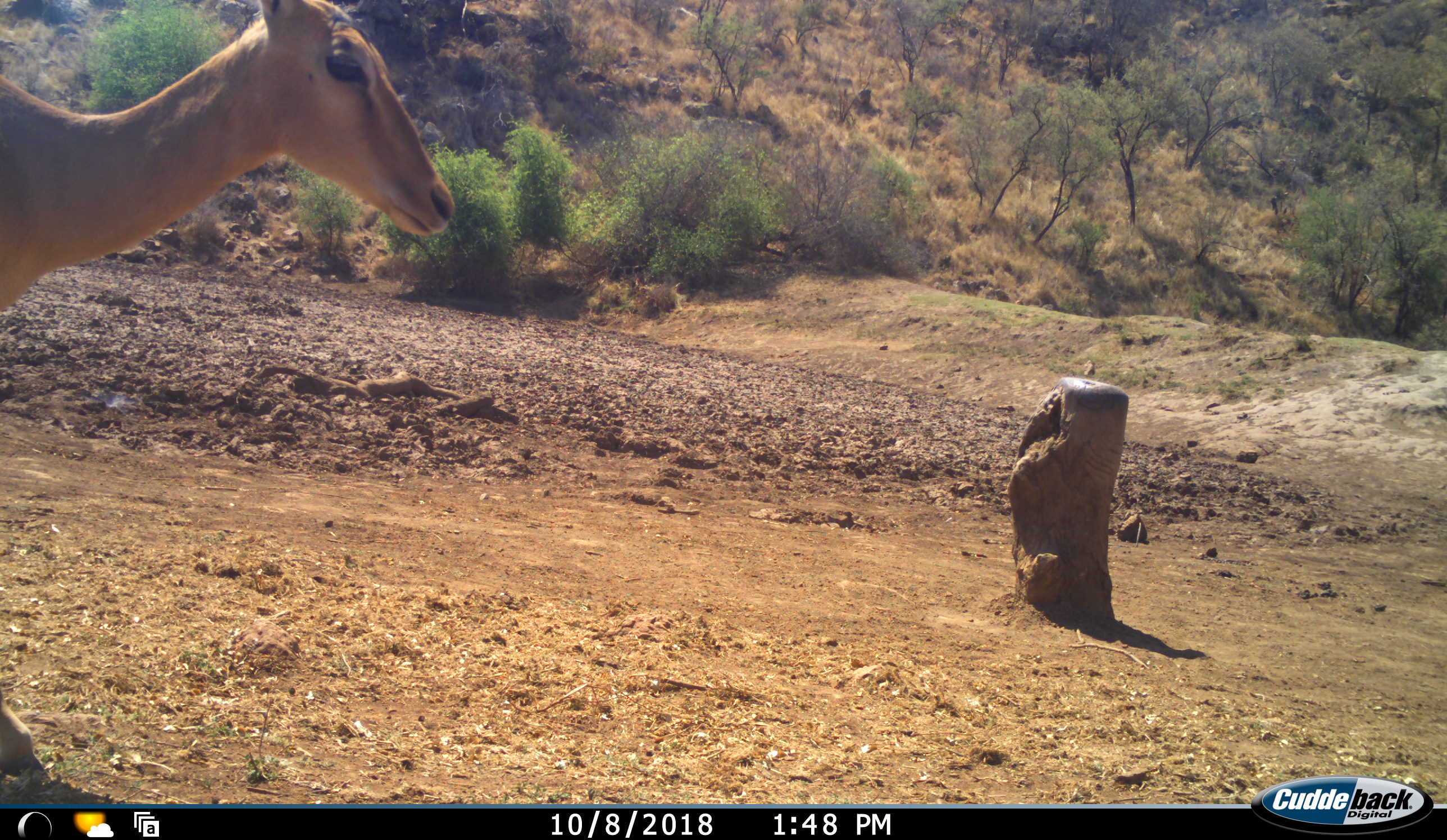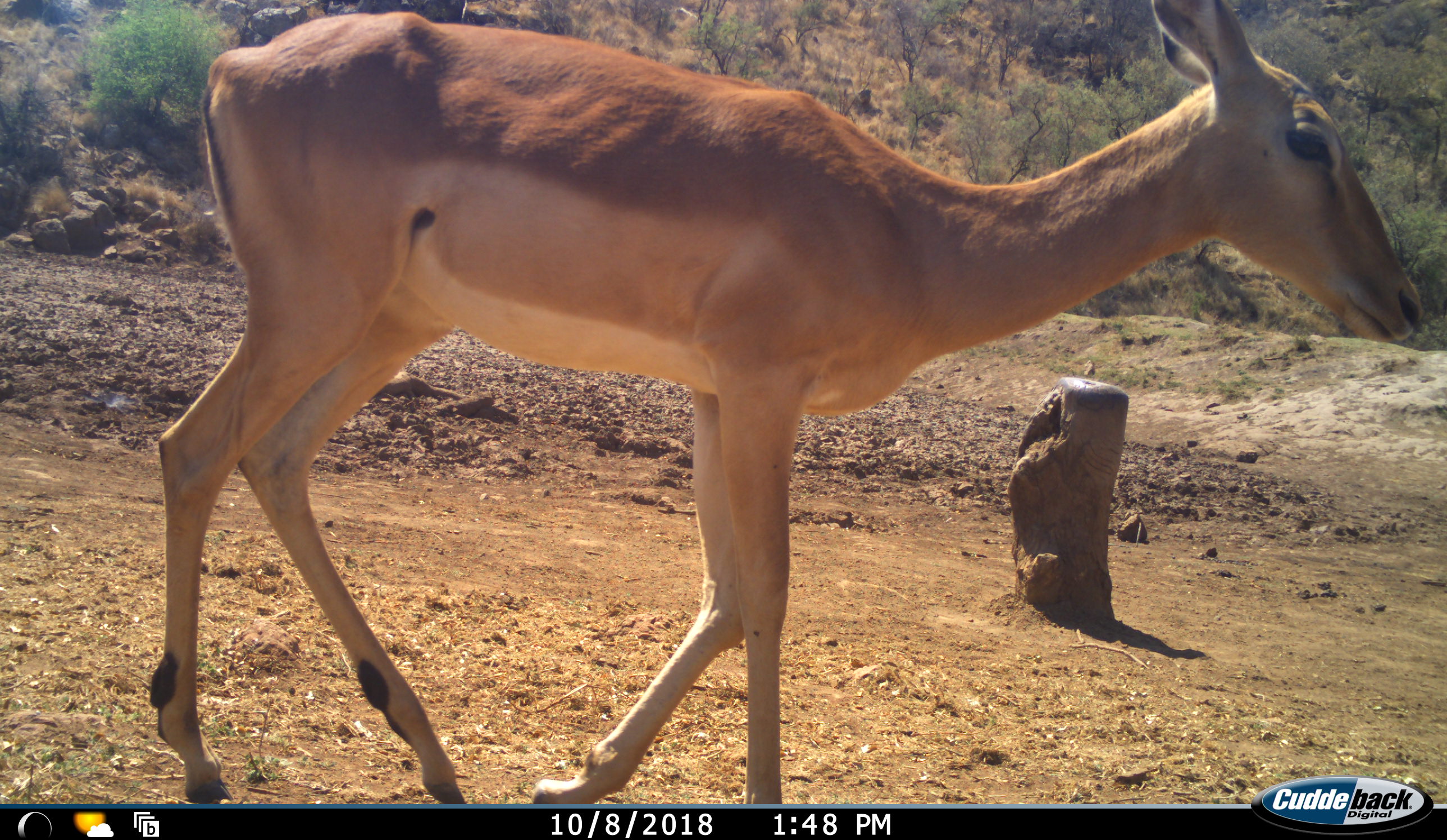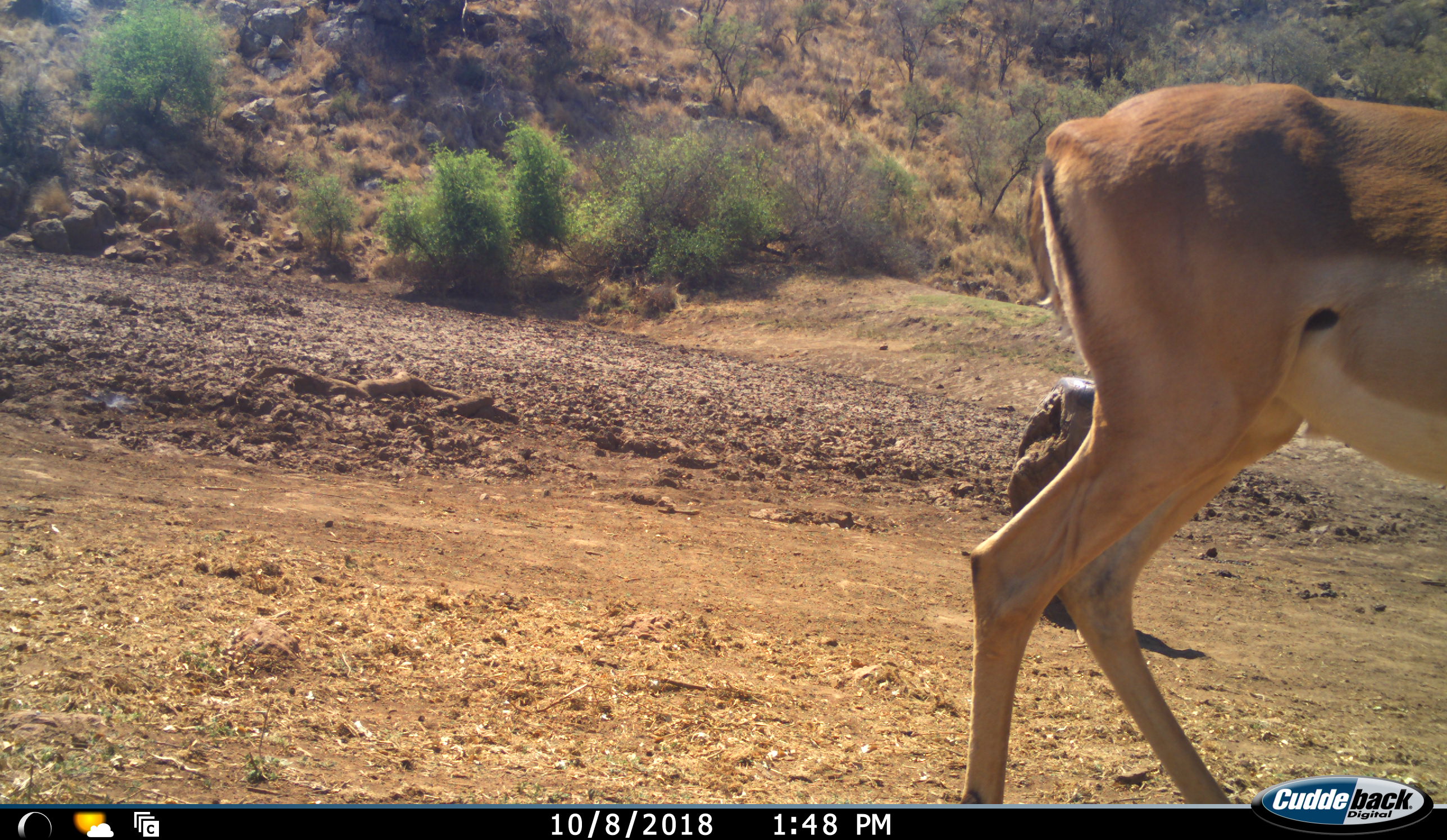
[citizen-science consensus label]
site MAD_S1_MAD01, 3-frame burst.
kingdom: Animalia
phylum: Chordata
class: Mammalia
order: Artiodactyla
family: Bovidae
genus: Aepyceros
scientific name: Aepyceros melampus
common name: impala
Impala (Aepyceros melampus), count 1. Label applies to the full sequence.